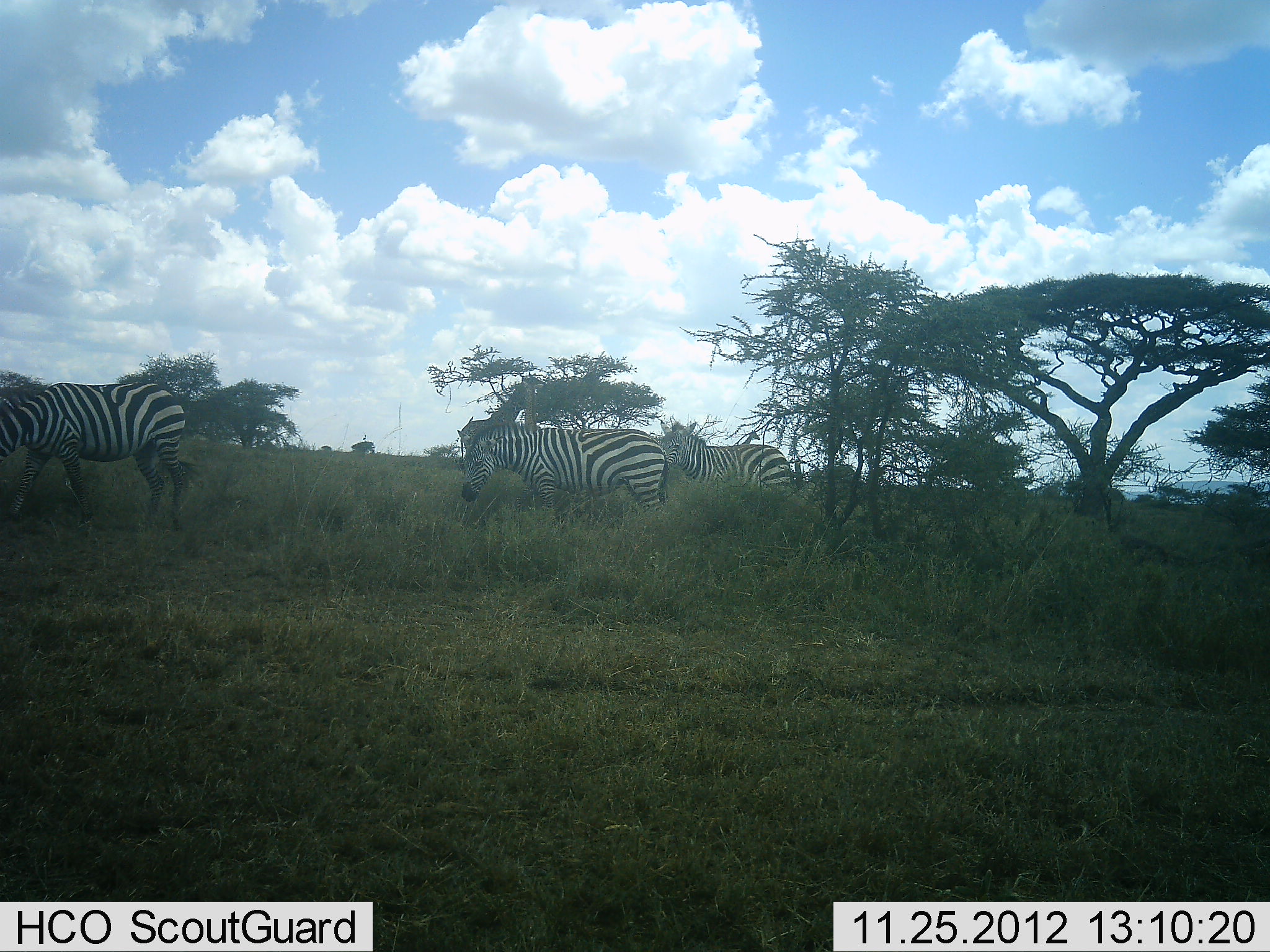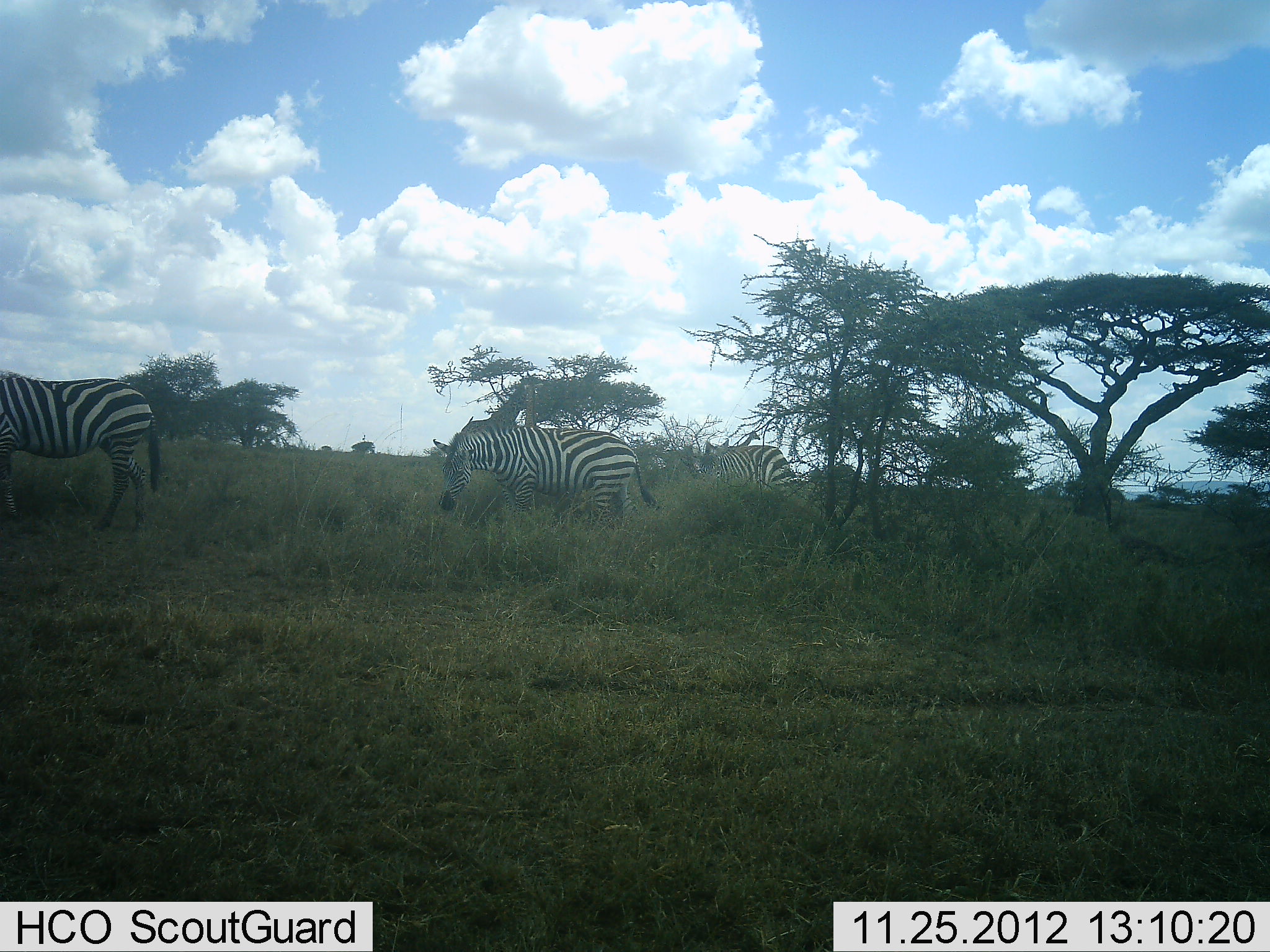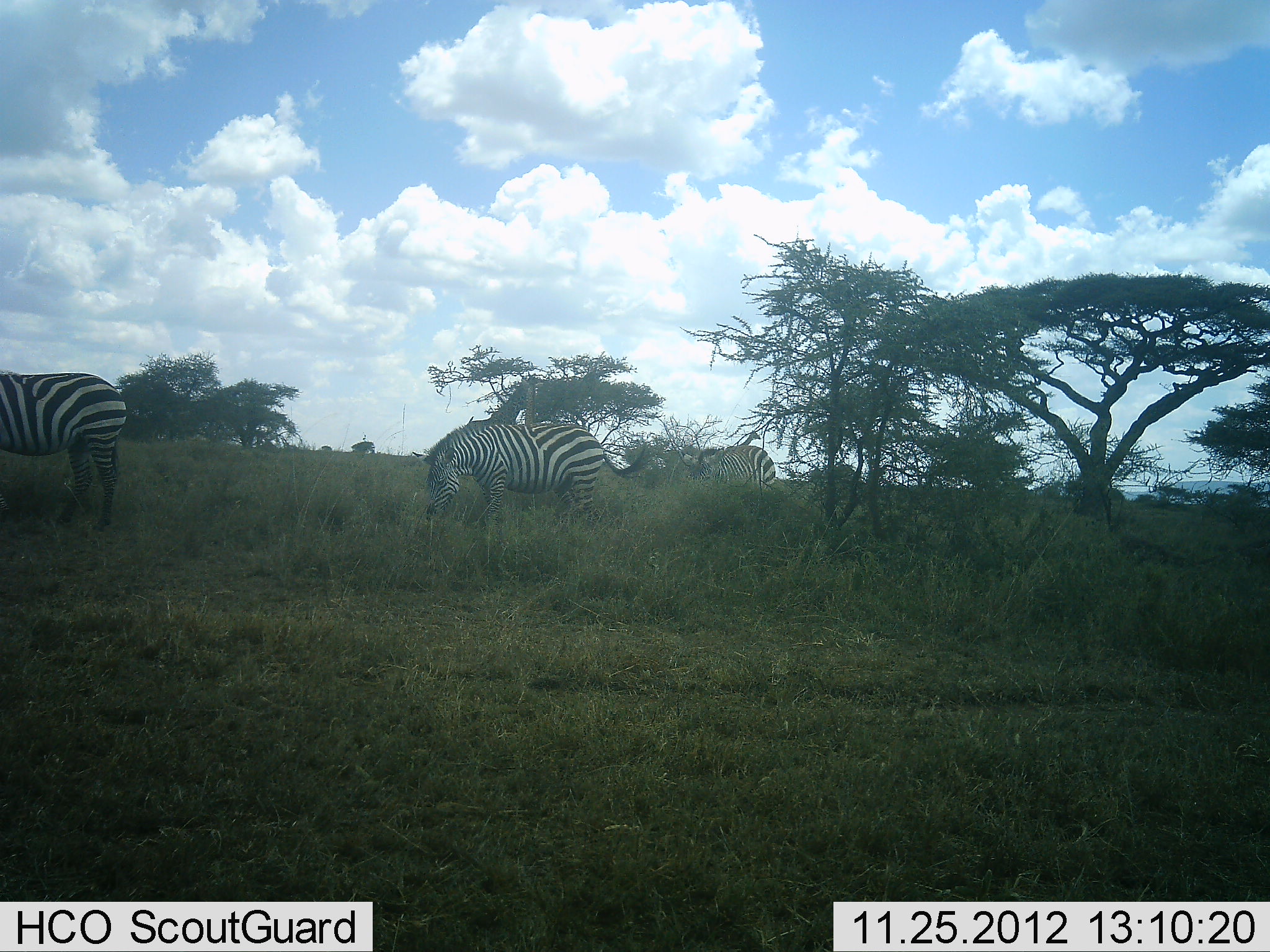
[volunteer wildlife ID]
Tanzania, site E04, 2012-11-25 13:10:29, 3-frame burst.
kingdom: Animalia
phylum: Chordata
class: Mammalia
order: Perissodactyla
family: Equidae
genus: Equus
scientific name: Equus quagga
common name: plains zebra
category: zebra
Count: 3.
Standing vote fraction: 19%.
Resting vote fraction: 0%.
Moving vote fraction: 69%.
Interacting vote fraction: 0%.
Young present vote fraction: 0%.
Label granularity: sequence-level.